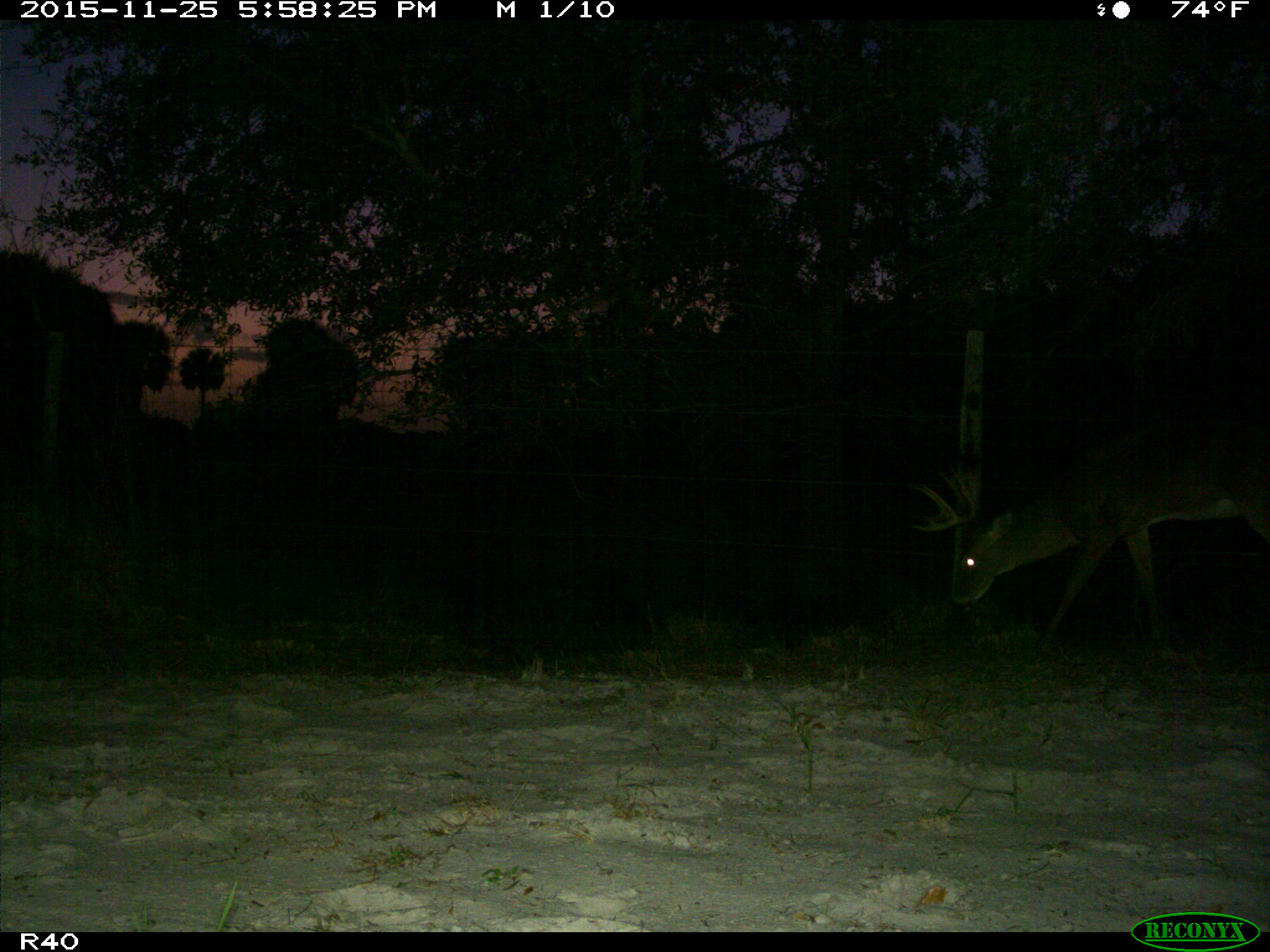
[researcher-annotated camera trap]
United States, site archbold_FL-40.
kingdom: Animalia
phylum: Chordata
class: Mammalia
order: Artiodactyla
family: Cervidae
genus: Odocoileus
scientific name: Odocoileus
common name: deer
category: unidentified deer